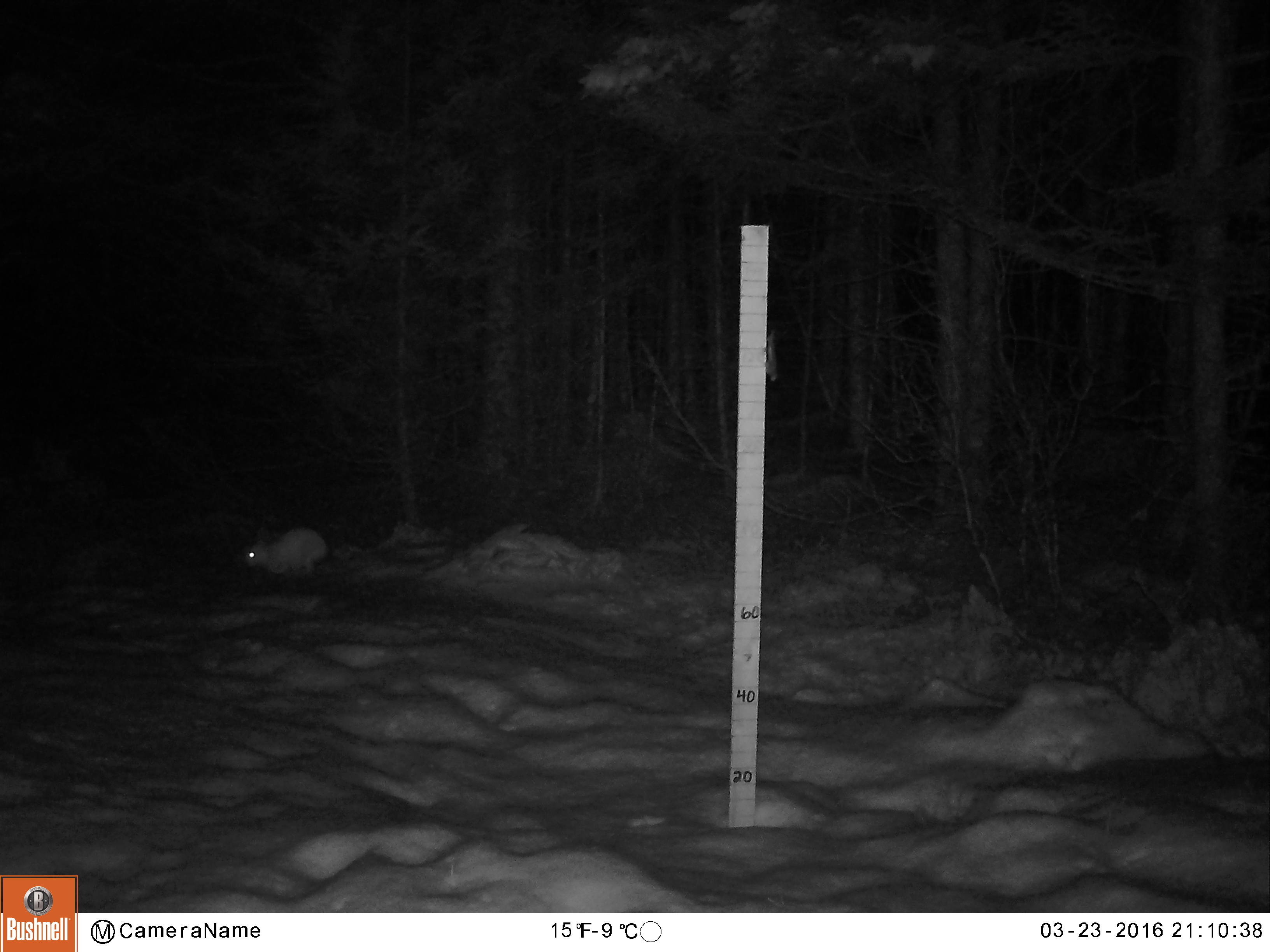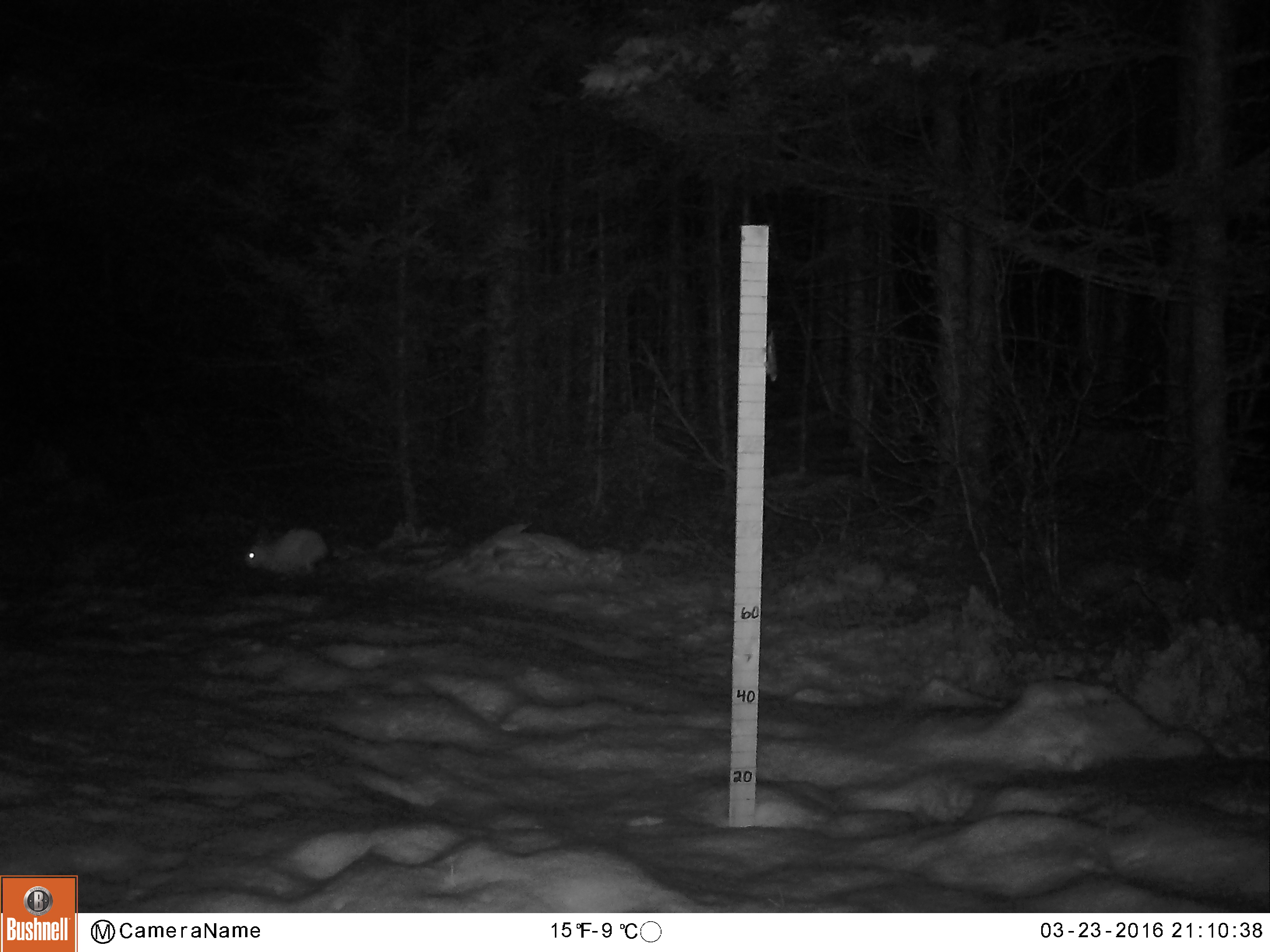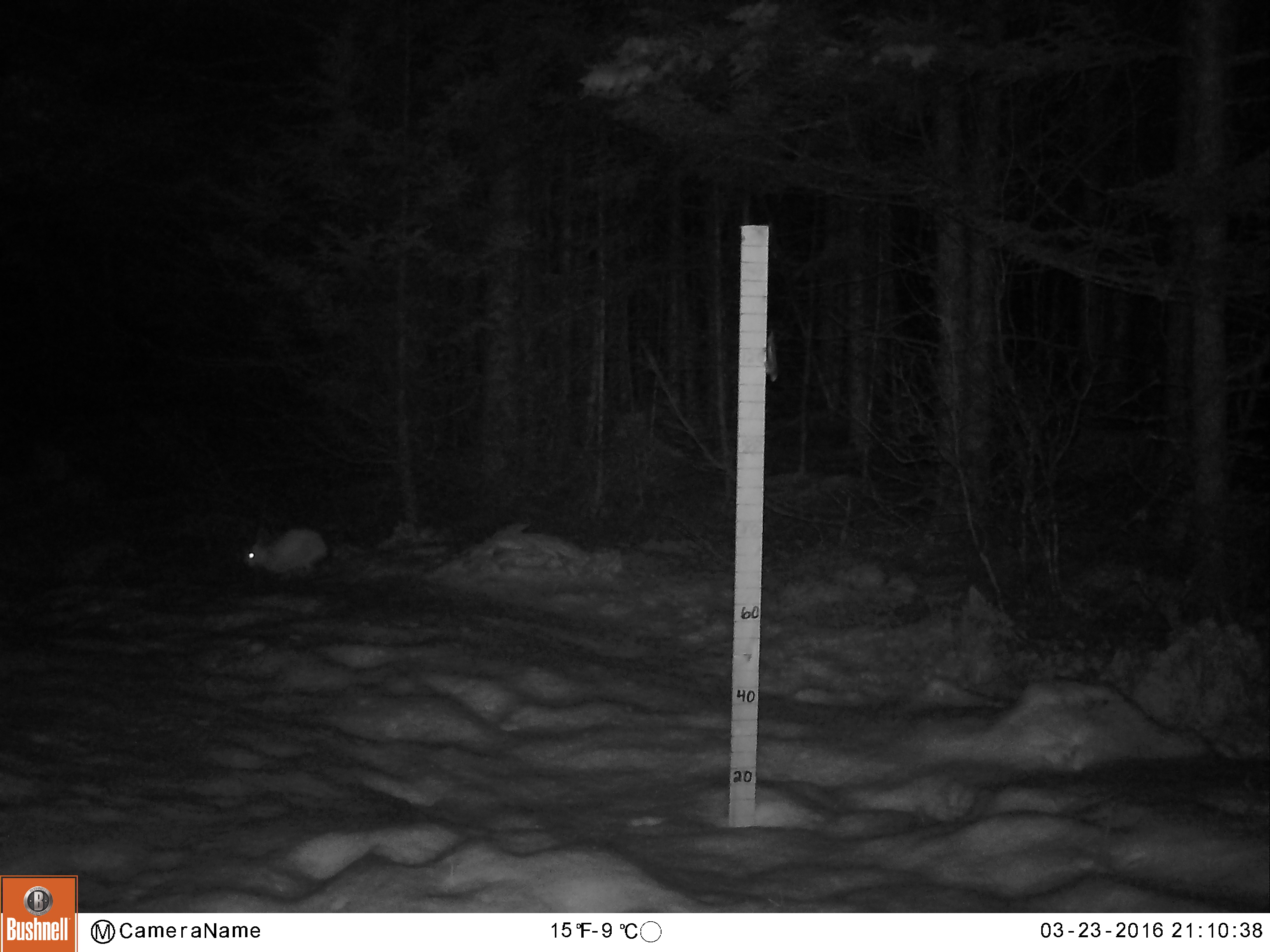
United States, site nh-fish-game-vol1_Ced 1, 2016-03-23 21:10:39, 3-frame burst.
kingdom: Animalia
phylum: Chordata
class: Mammalia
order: Lagomorpha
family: Leporidae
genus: Lepus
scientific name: Lepus americanus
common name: snowshoe hare